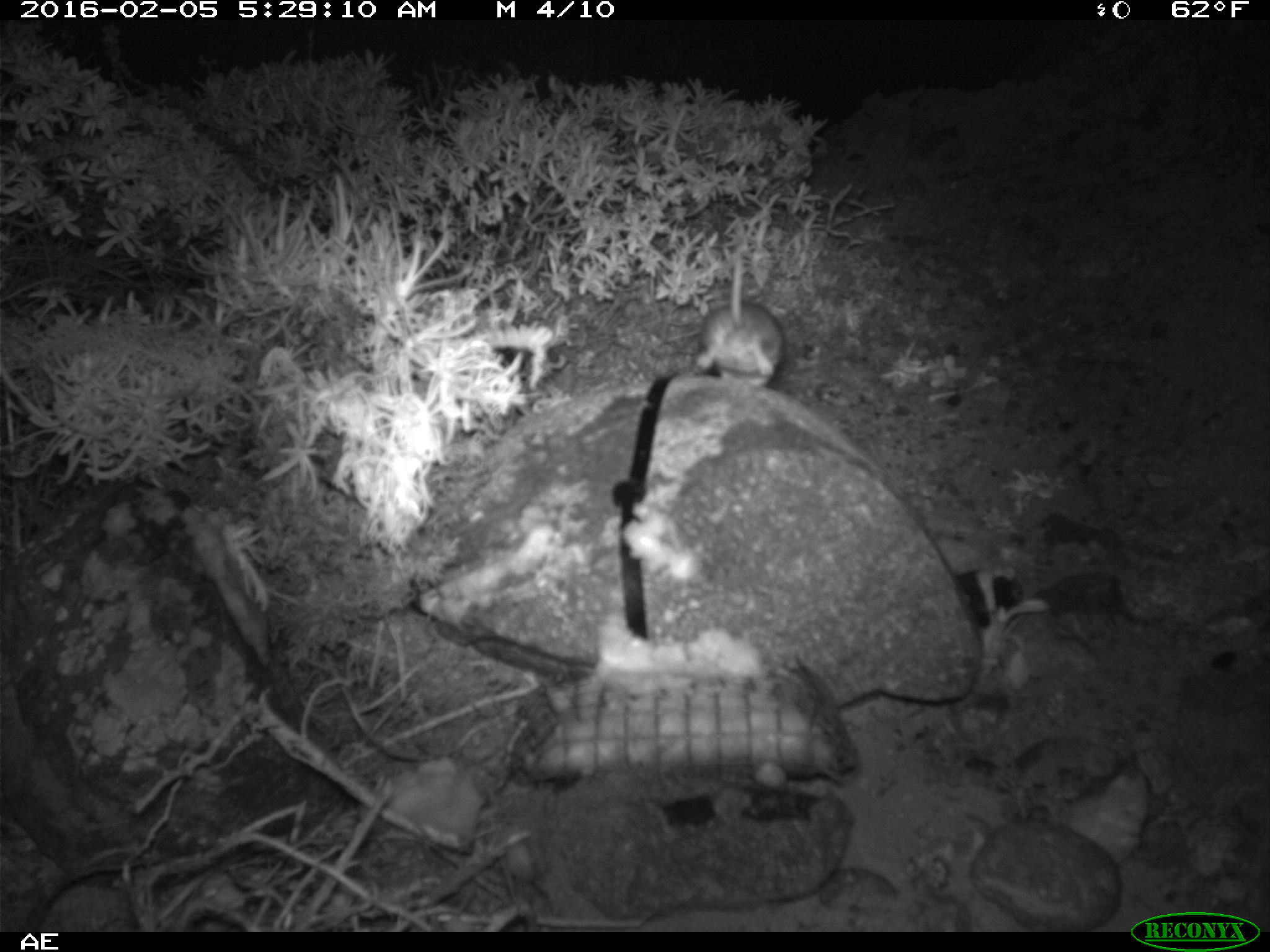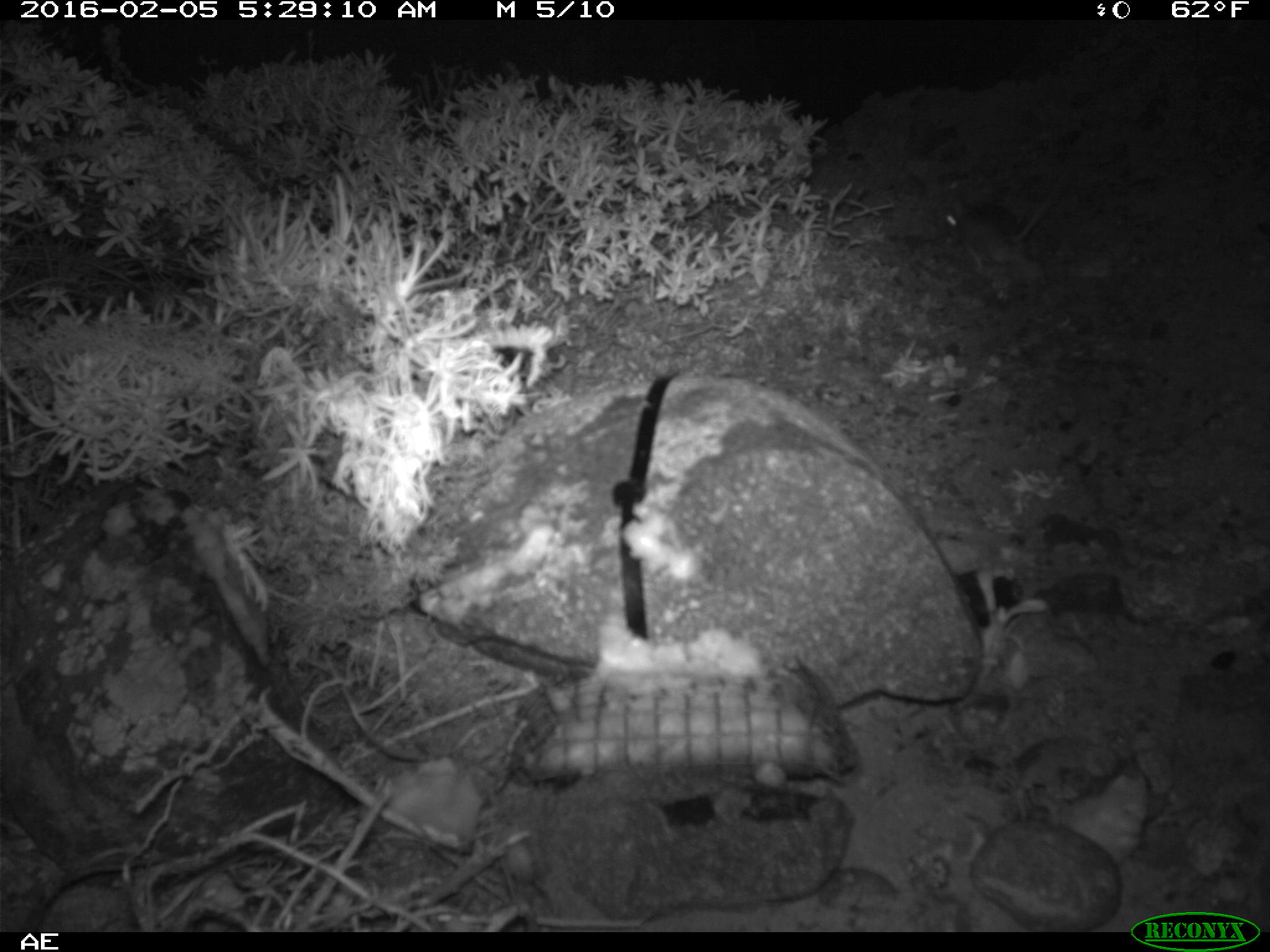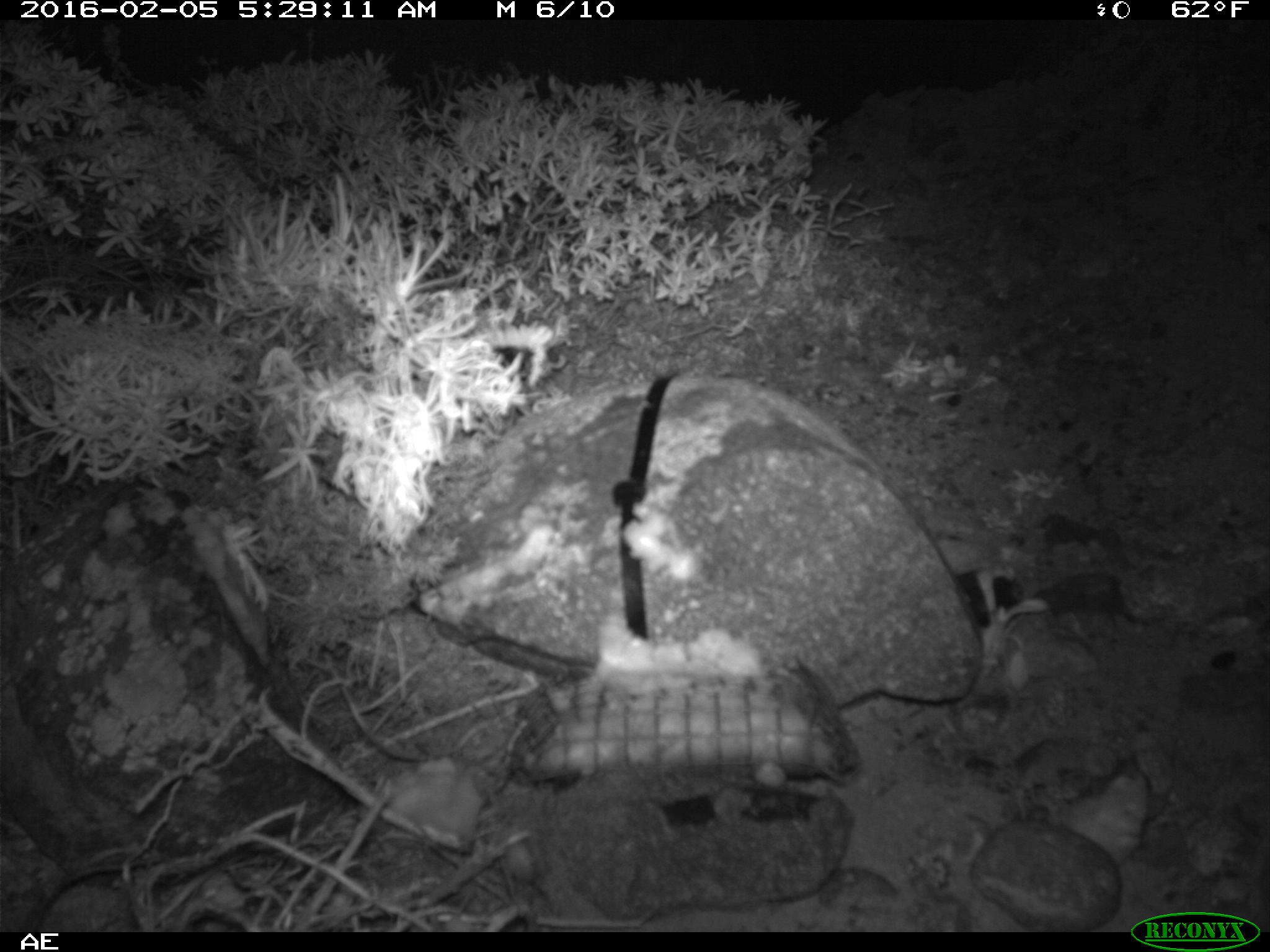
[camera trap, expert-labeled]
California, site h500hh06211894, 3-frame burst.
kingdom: Animalia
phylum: Chordata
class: Mammalia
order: Rodentia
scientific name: Rodentia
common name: rodent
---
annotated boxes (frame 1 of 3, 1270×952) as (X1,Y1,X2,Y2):
rodent: (694,250,785,384)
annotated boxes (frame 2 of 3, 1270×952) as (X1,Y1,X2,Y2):
rodent: (942,193,1055,276)